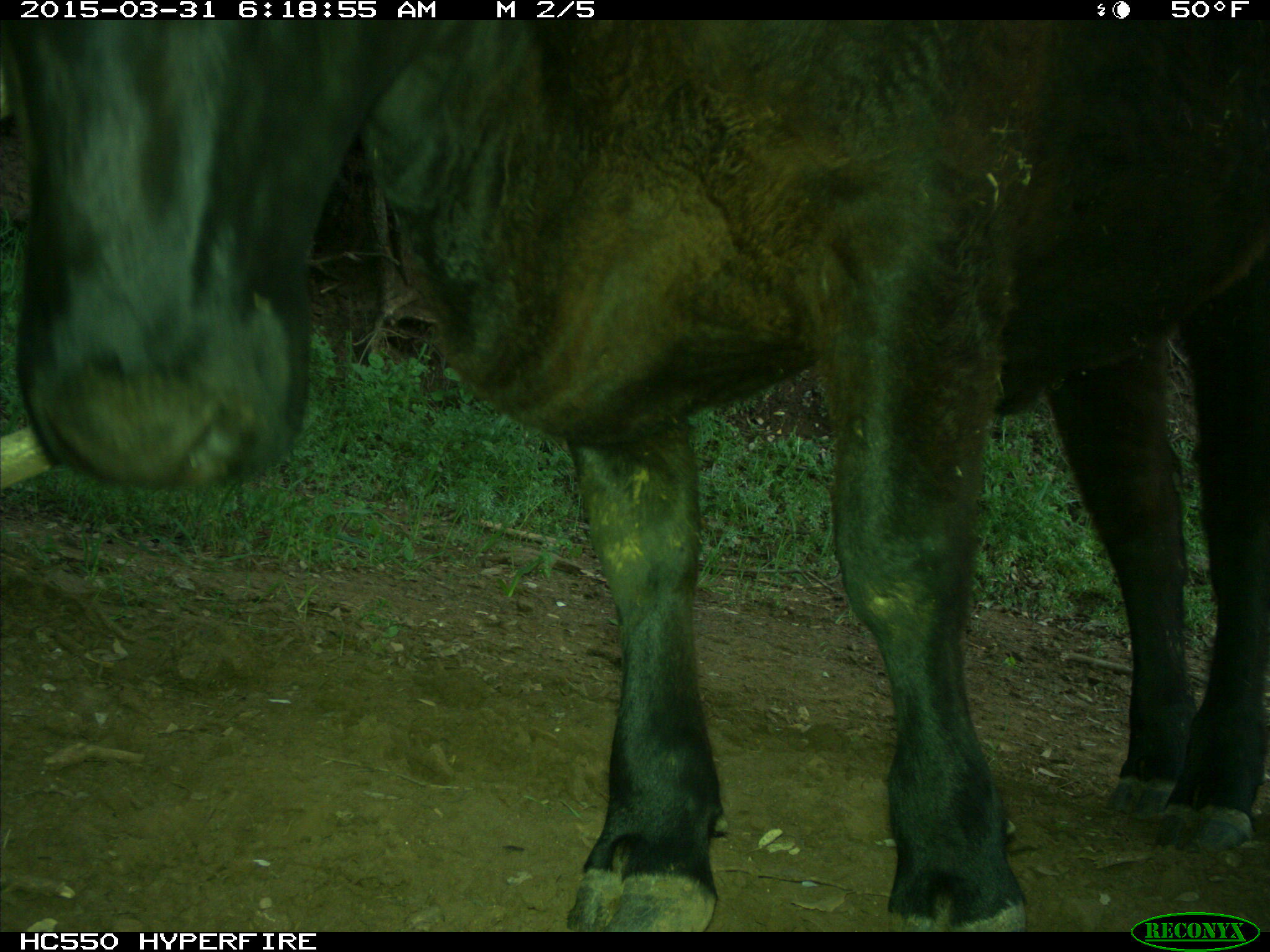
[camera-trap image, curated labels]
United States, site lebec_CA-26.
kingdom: Animalia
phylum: Chordata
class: Mammalia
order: Artiodactyla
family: Bovidae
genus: Bos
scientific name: Bos taurus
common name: domestic cow